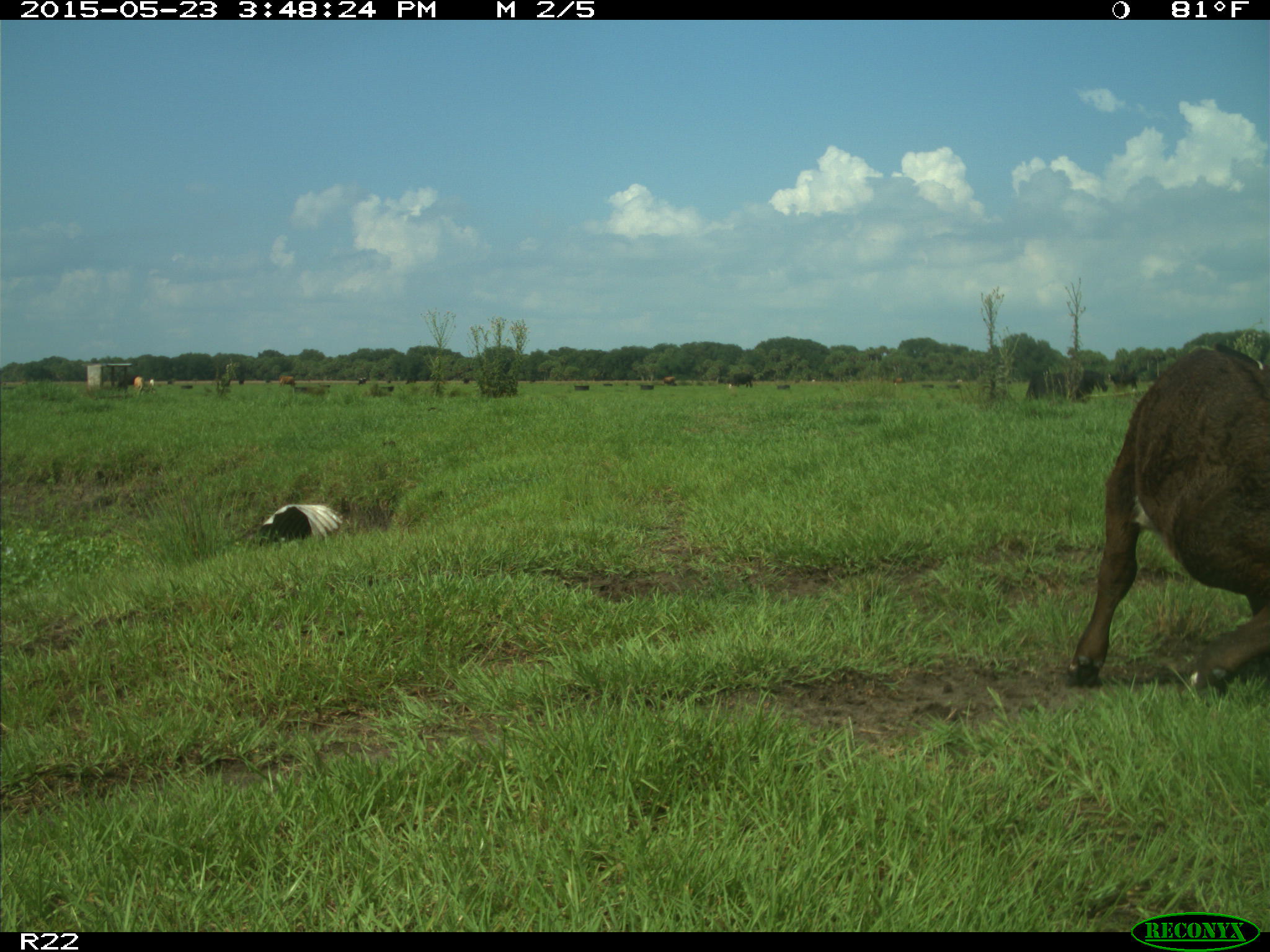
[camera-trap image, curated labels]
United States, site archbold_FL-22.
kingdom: Animalia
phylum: Chordata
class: Mammalia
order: Artiodactyla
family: Bovidae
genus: Bos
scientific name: Bos taurus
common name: domestic cow